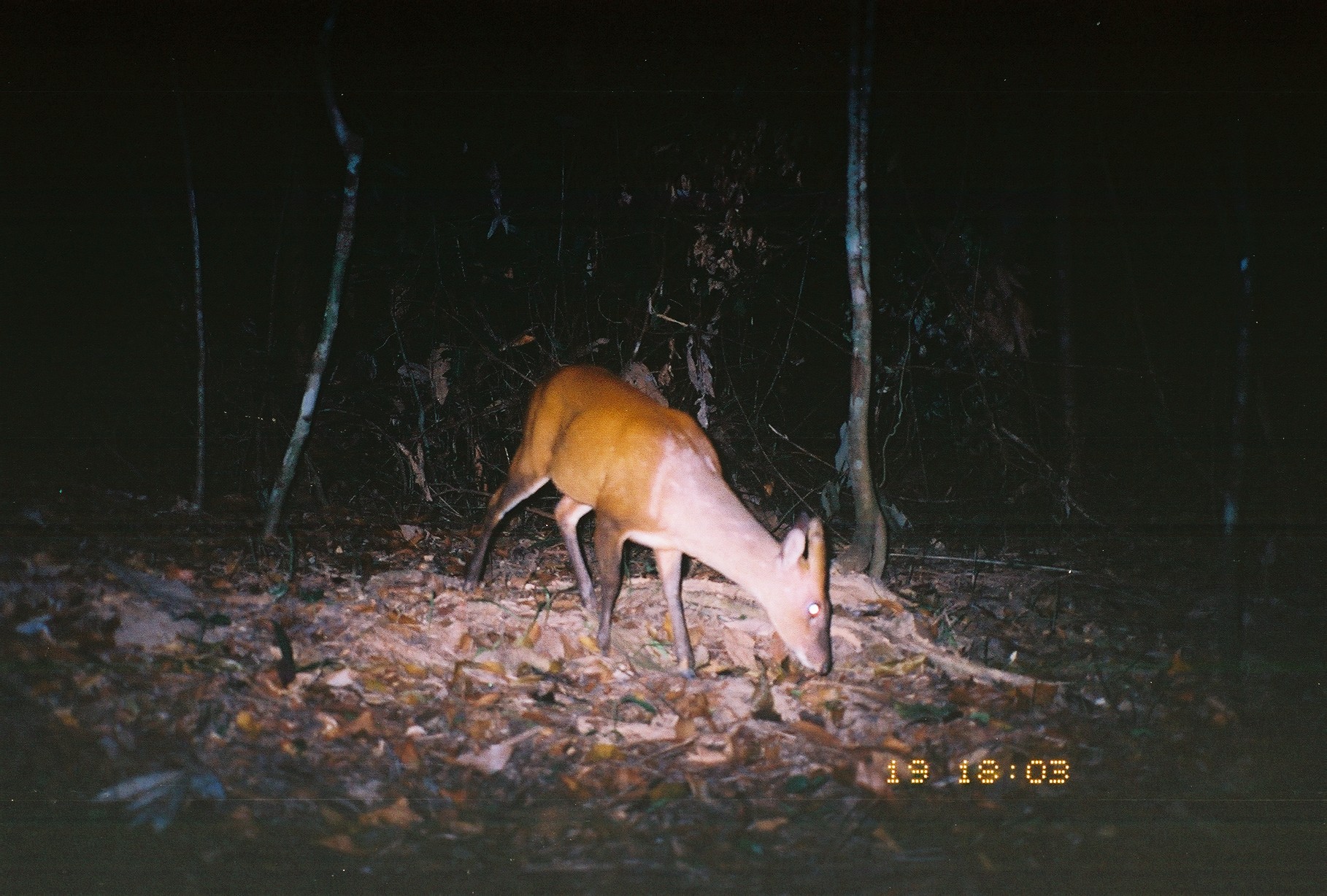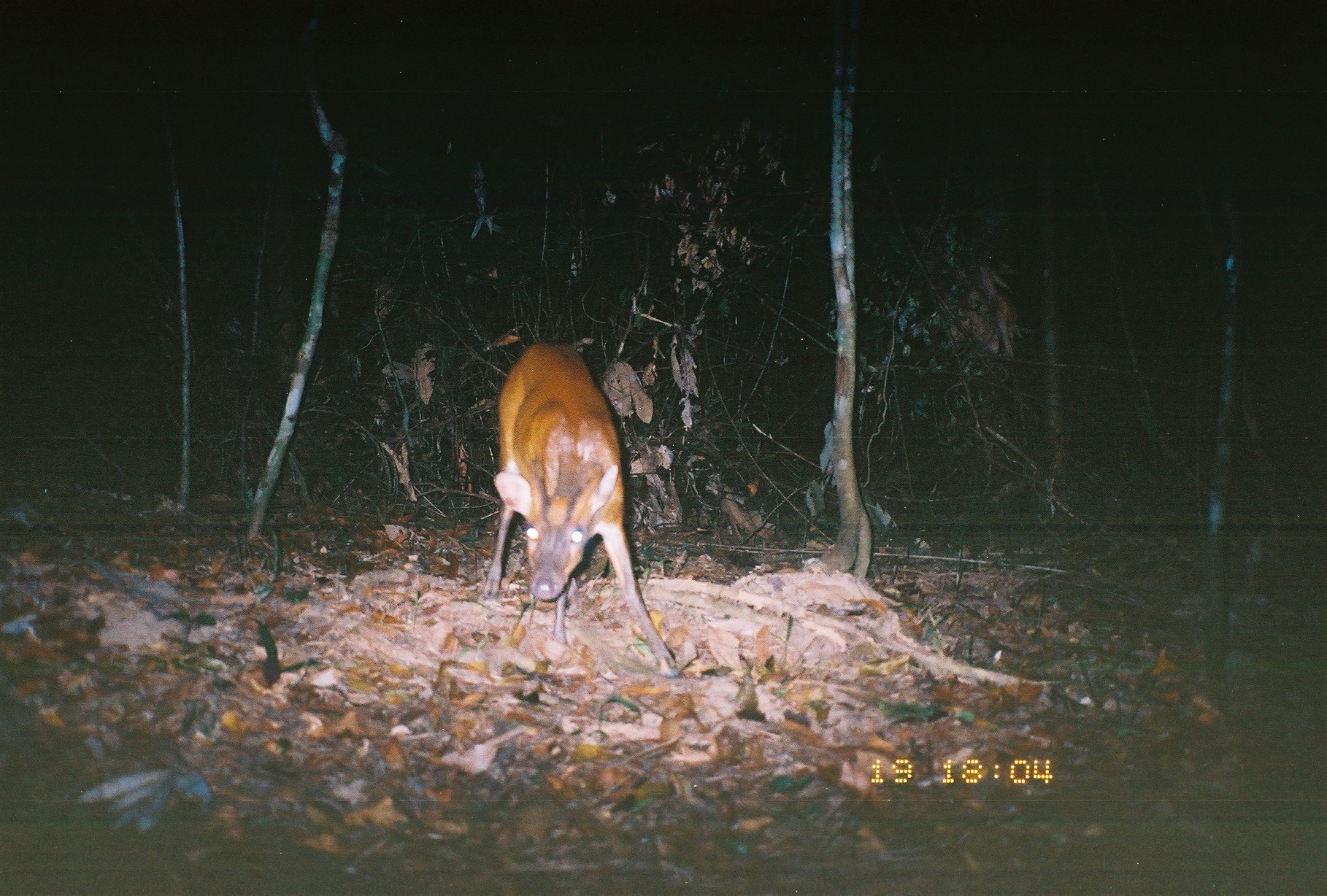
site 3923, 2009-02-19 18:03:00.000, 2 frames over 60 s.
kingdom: Animalia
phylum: Chordata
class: Aves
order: Galliformes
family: Phasianidae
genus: Gallus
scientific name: Gallus gallus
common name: red junglefowl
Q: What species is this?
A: Gallus gallus (red junglefowl).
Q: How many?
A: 1.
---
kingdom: Animalia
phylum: Chordata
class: Mammalia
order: Artiodactyla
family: Cervidae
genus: Muntiacus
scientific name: Muntiacus muntjak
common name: southern red muntjac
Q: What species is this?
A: Muntiacus muntjak (southern red muntjac).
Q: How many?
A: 1.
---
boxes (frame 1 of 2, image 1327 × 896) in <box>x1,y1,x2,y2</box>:
gallus gallus: <box>461,363,834,680</box>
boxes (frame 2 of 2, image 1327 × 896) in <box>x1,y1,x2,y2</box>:
muntiacus muntjak: <box>479,342,678,670</box>